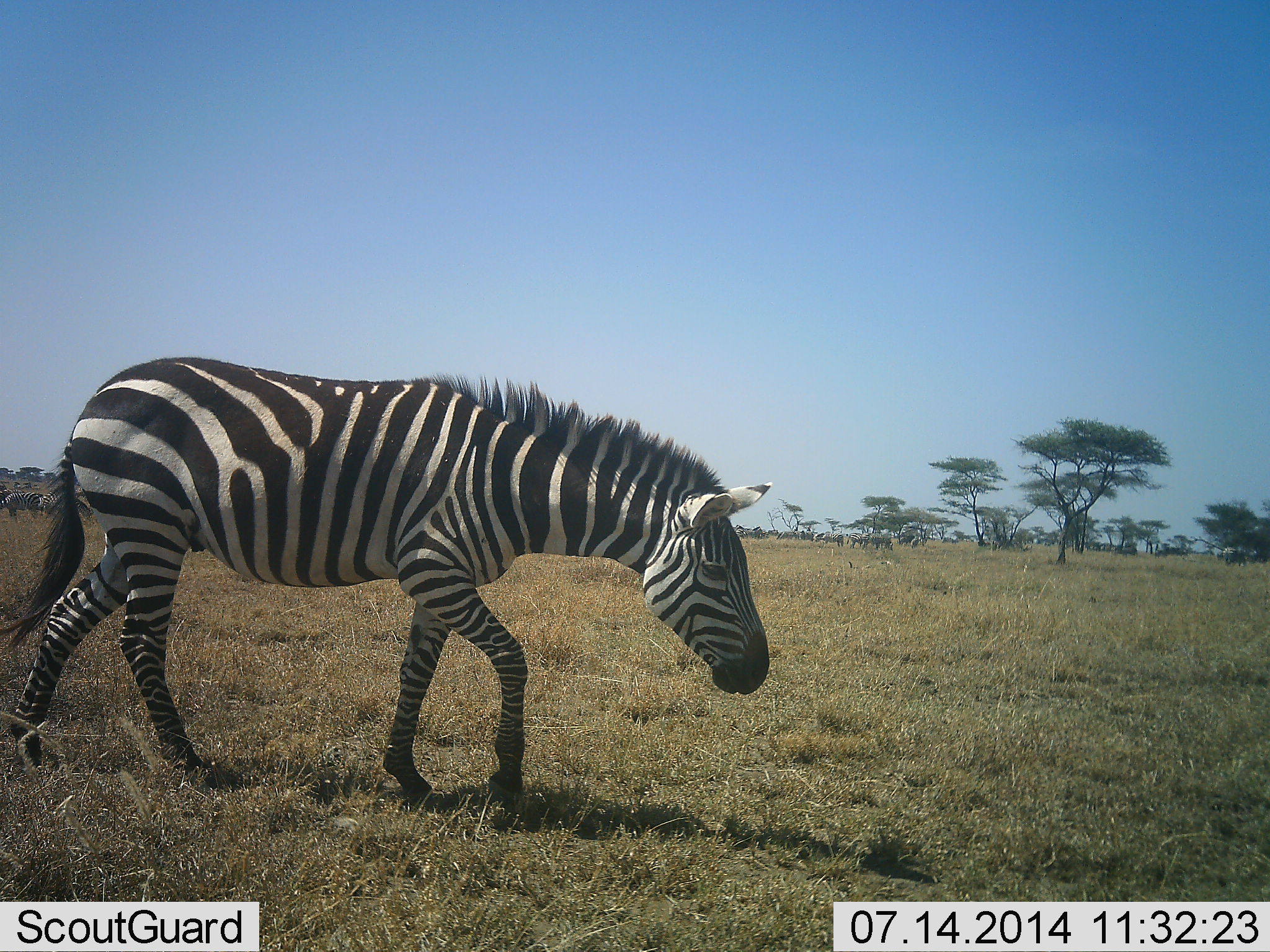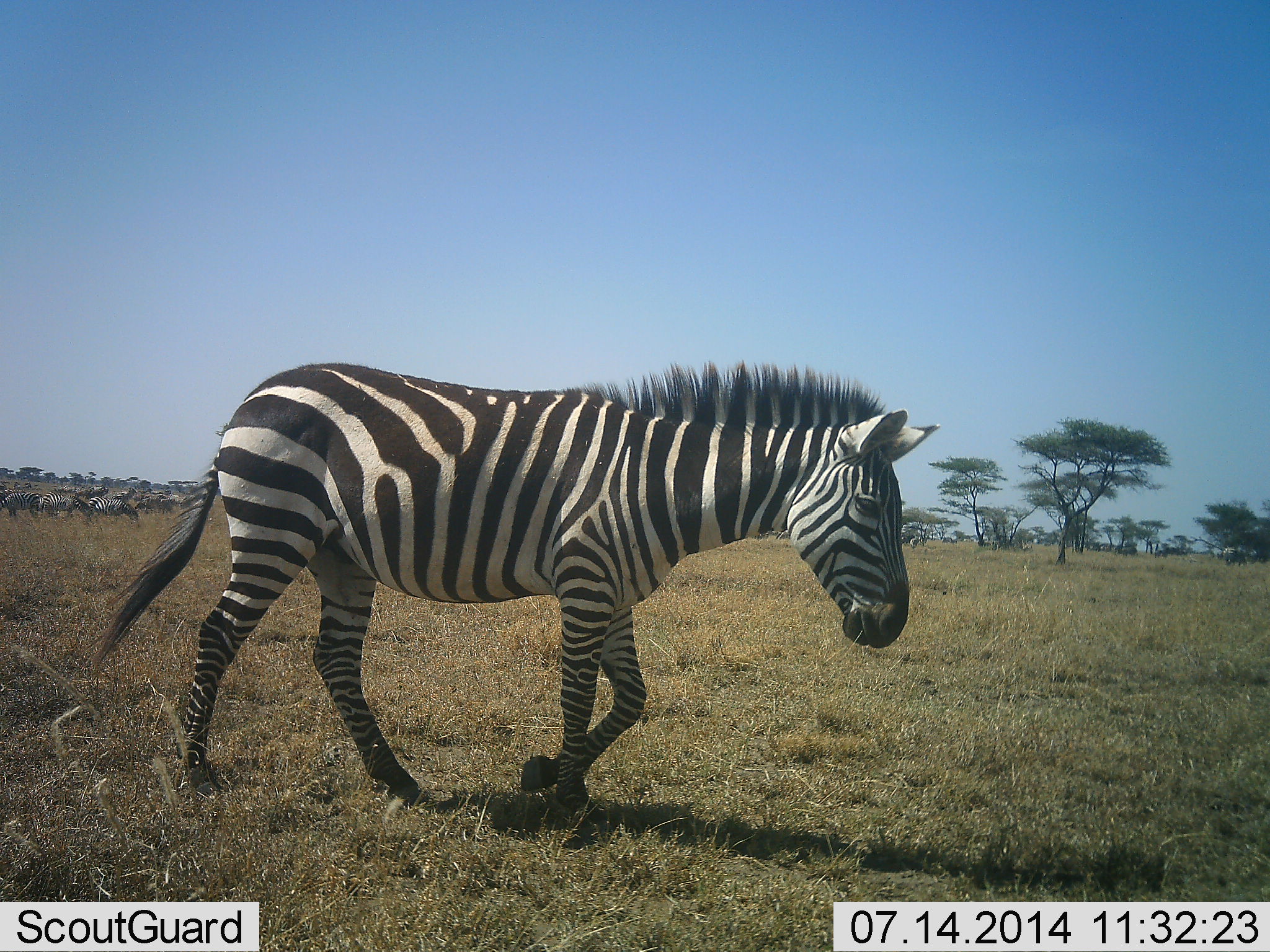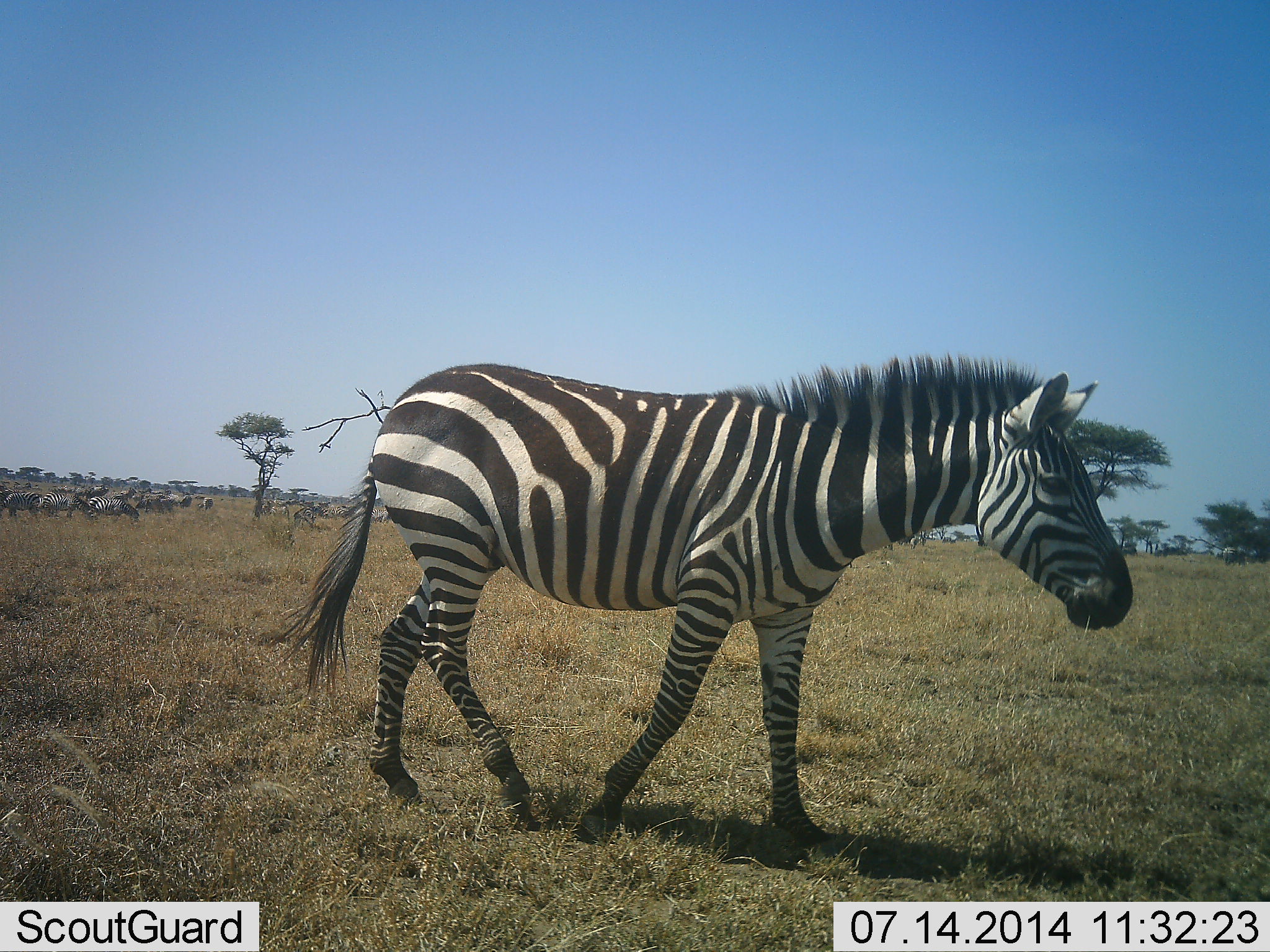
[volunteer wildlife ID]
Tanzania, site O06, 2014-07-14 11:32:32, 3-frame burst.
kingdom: Animalia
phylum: Chordata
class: Mammalia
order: Perissodactyla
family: Equidae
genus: Equus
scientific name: Equus quagga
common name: plains zebra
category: zebra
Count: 1.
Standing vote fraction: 9%.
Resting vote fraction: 9%.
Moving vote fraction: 91%.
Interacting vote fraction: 0%.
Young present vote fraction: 0%.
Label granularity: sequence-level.